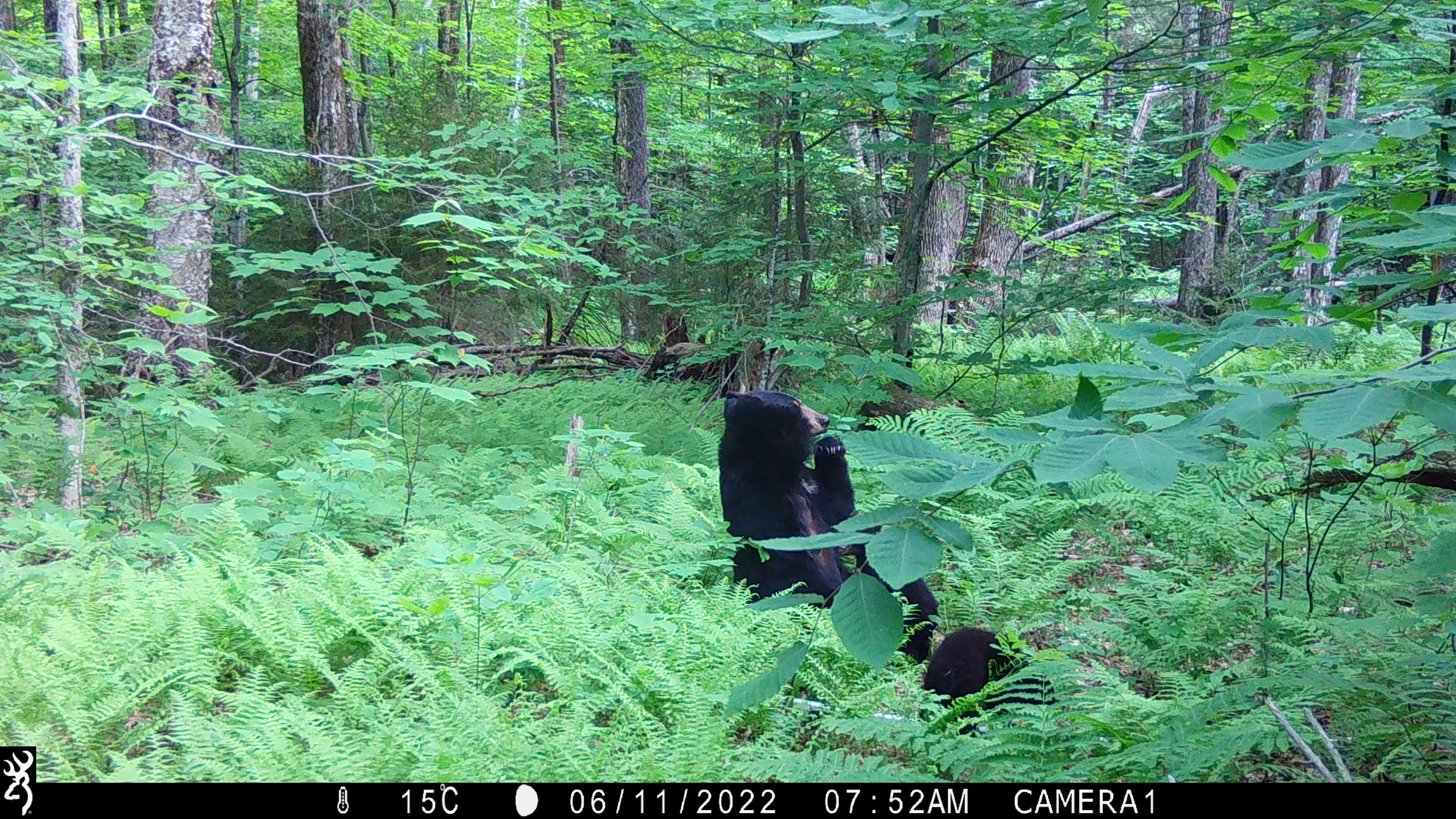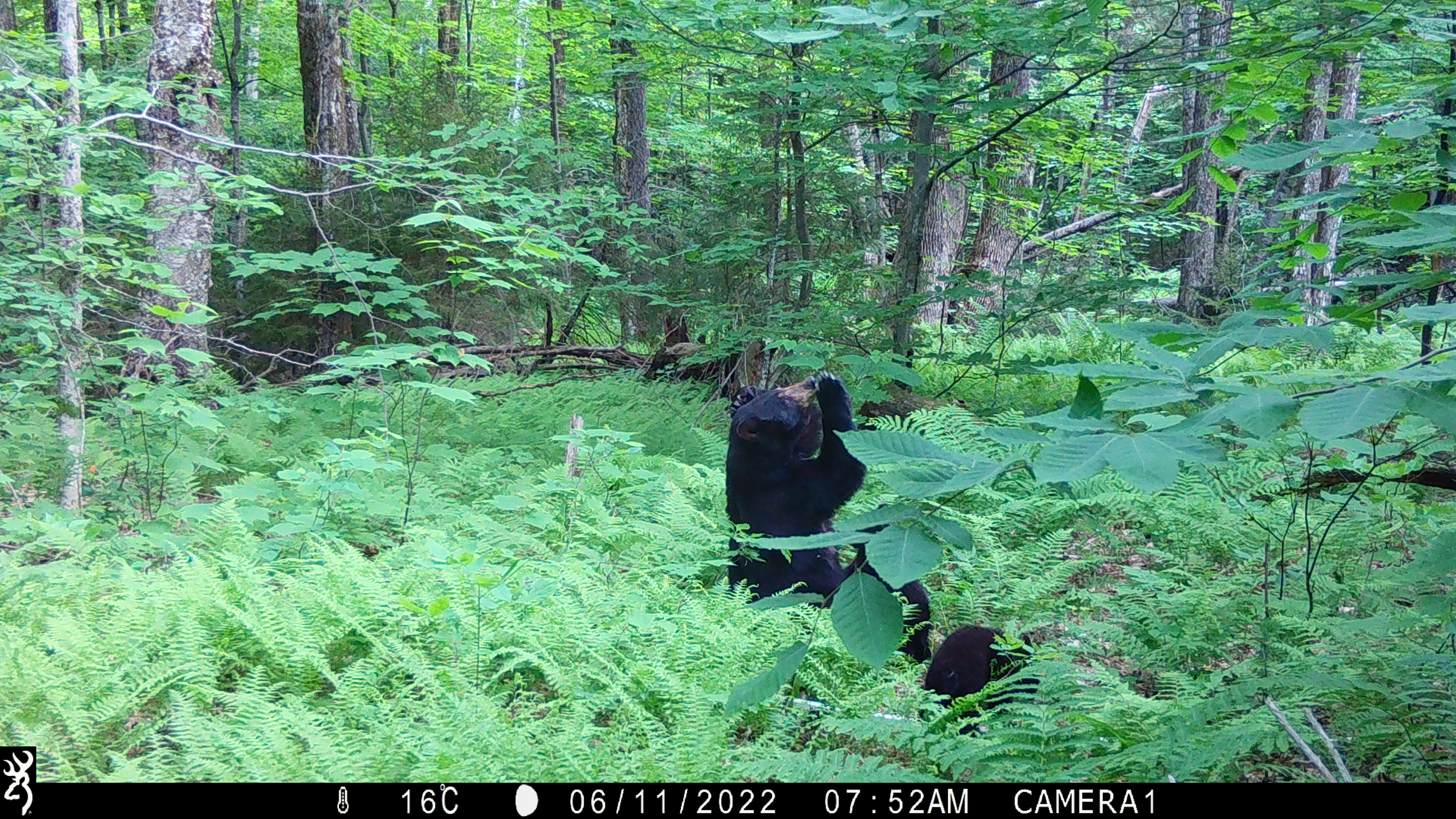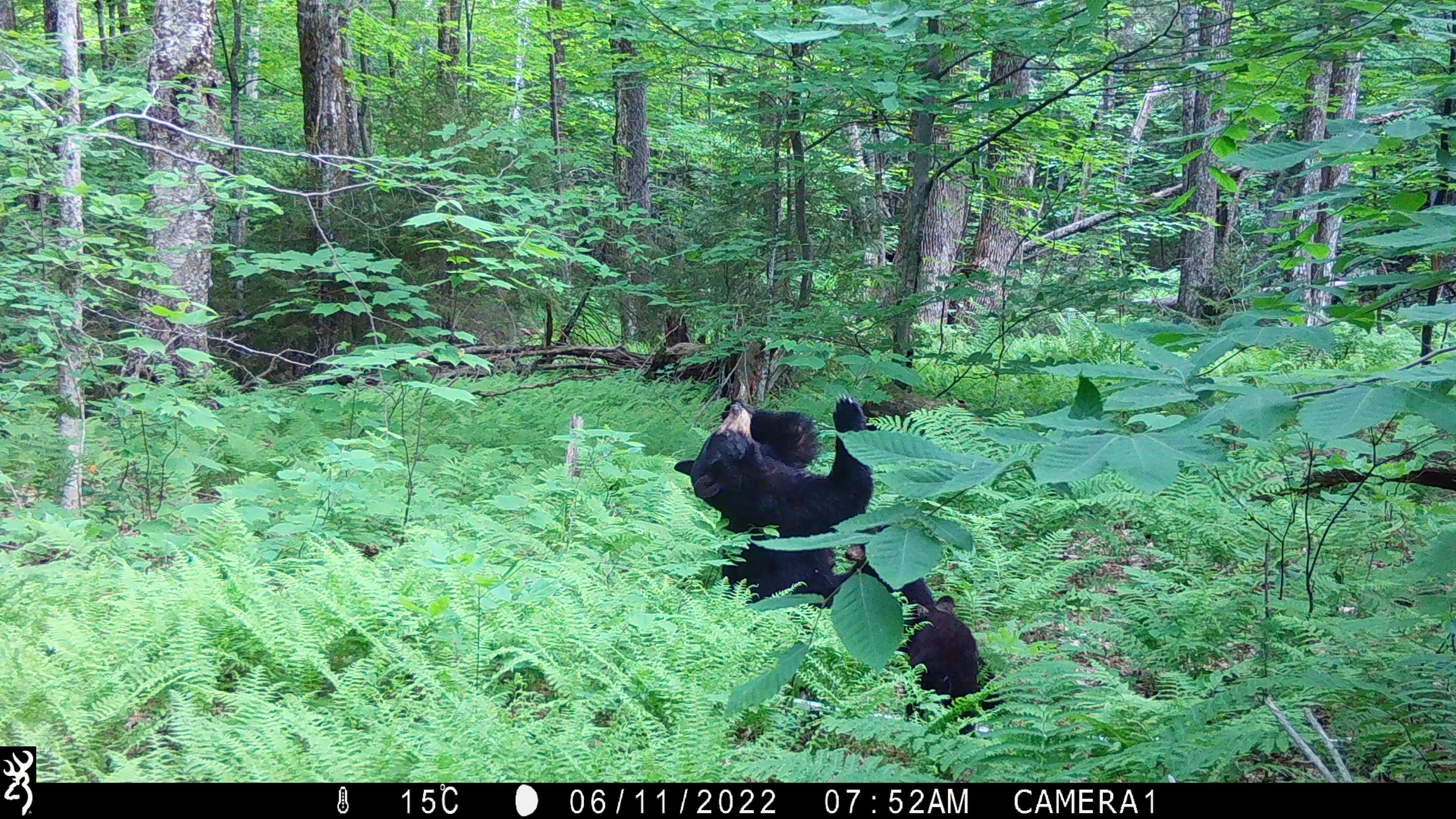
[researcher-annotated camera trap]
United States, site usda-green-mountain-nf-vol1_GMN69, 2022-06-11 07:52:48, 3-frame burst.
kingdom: Animalia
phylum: Chordata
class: Mammalia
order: Carnivora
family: Ursidae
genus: Ursus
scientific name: Ursus americanus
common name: black bear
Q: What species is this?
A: Black bear (Ursus americanus).